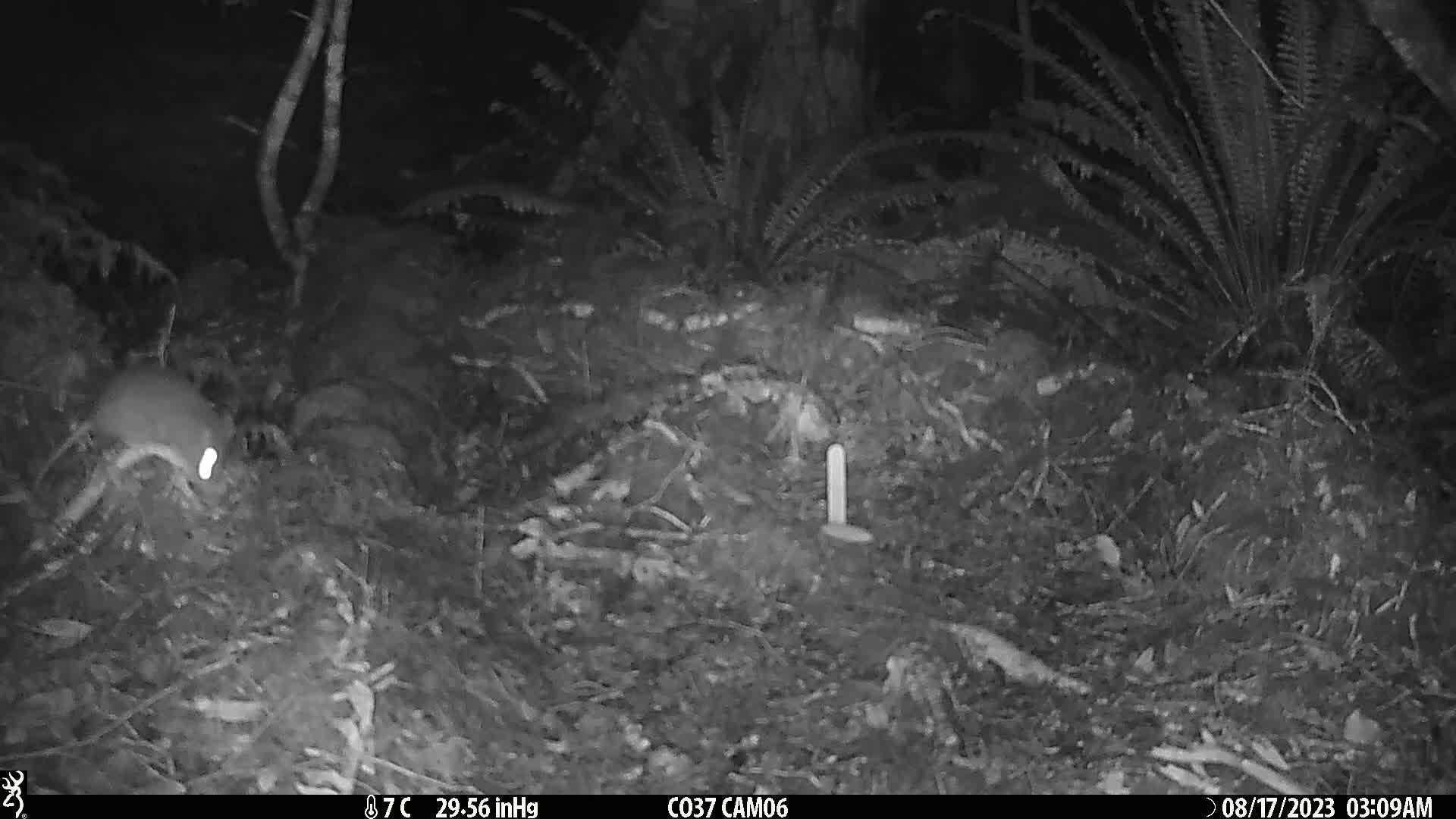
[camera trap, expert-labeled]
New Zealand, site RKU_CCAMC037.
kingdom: Animalia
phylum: Chordata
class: Mammalia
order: Rodentia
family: Muridae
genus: Rattus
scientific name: Rattus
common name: rat